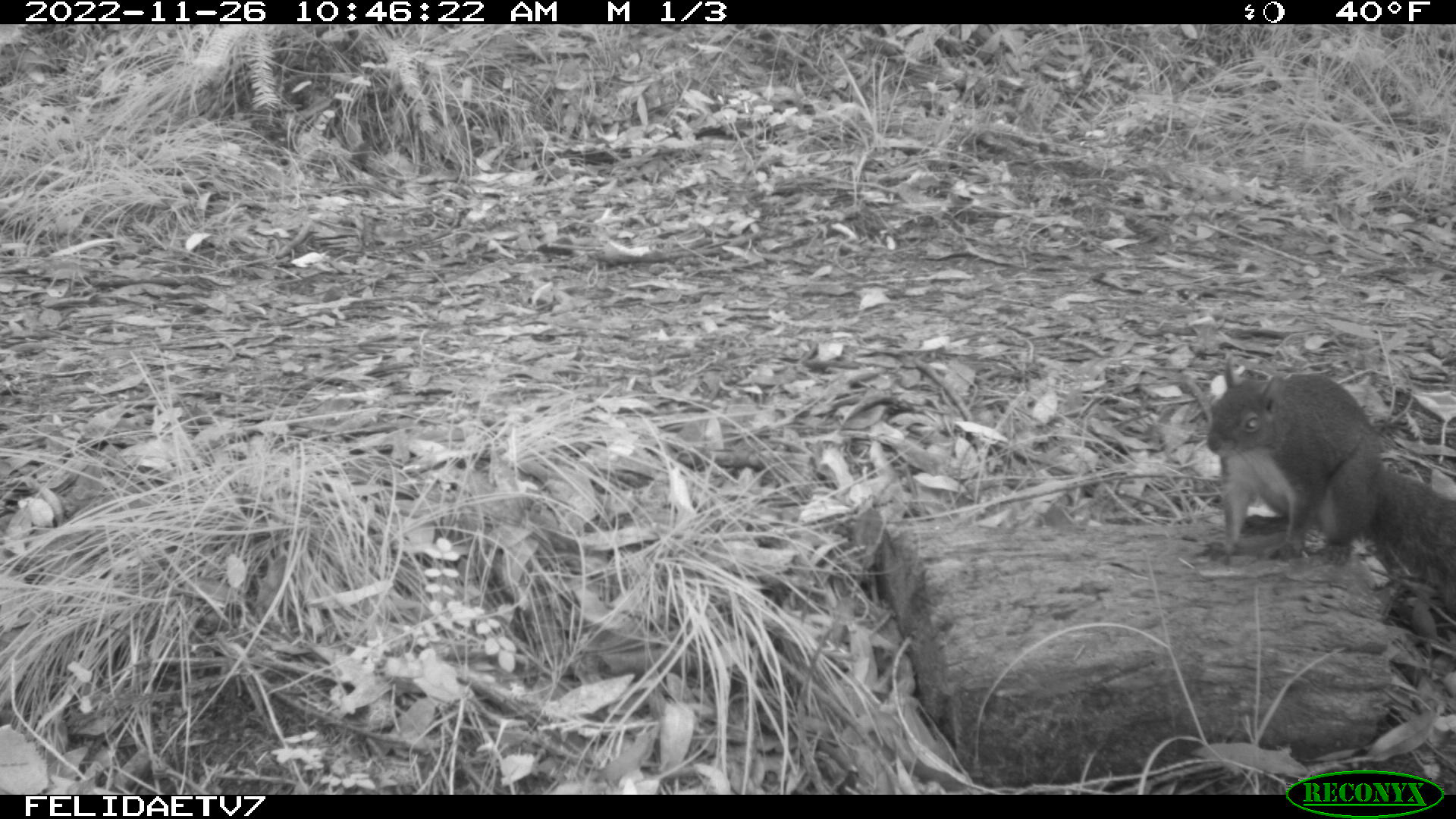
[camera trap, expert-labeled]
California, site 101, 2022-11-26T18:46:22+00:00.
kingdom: Animalia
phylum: Chordata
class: Mammalia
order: Rodentia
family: Sciuridae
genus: Sciurus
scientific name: Sciurus griseus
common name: western gray squirrel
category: western grey squirrel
Western grey squirrel (western gray squirrel) (Sciurus griseus).